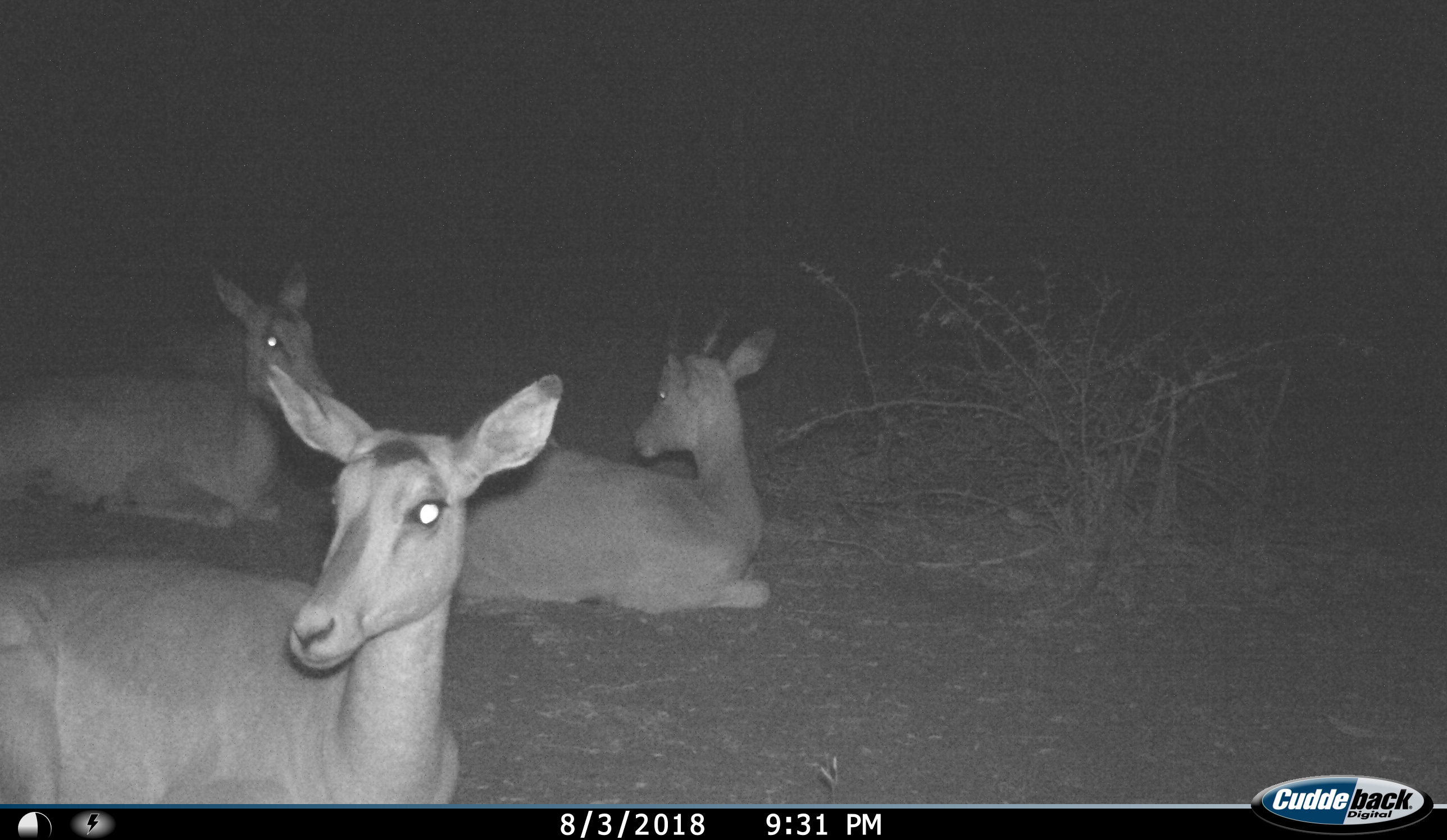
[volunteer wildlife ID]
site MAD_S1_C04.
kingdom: Animalia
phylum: Chordata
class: Mammalia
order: Artiodactyla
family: Bovidae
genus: Aepyceros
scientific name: Aepyceros melampus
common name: impala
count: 3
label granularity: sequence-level